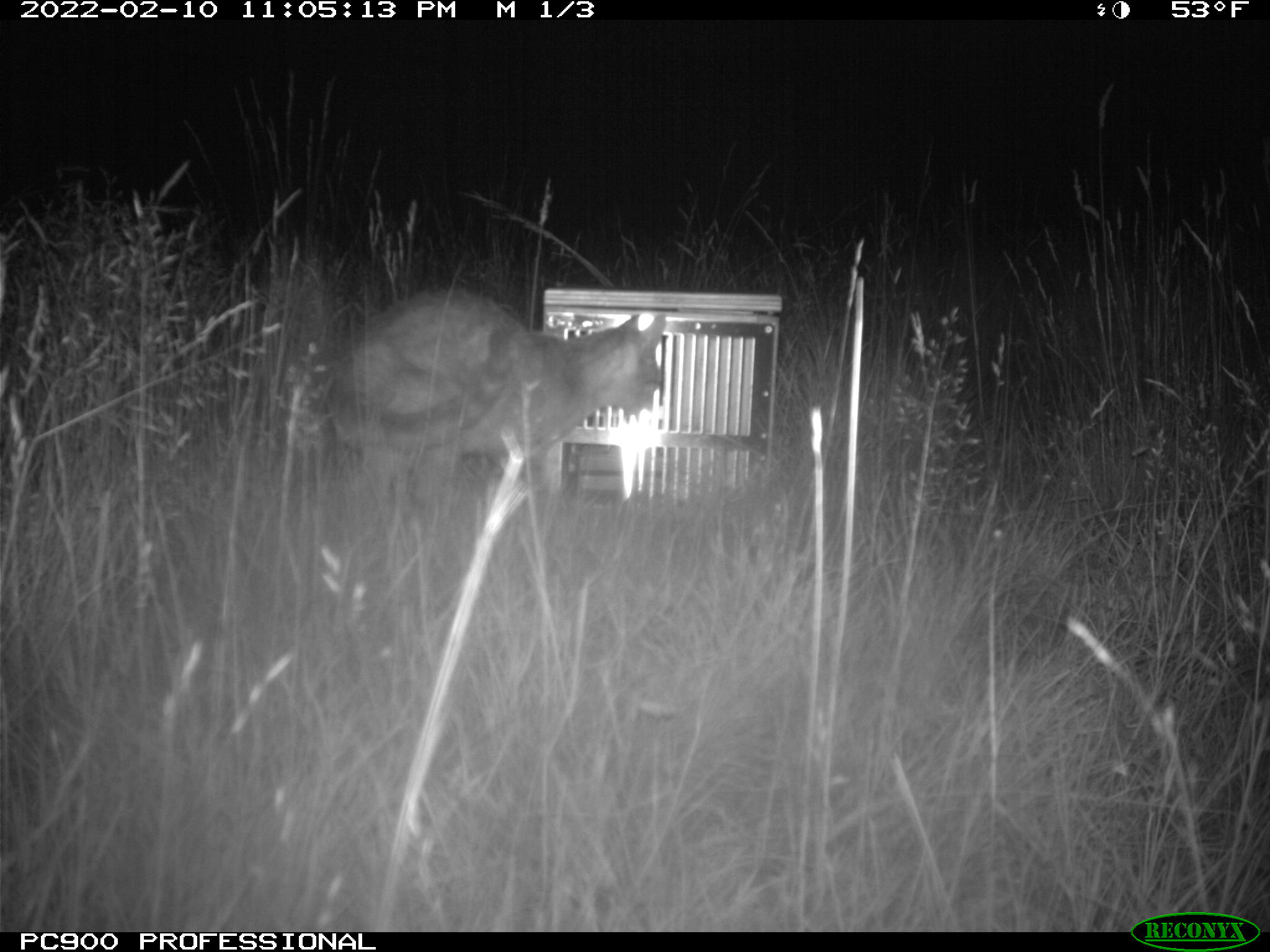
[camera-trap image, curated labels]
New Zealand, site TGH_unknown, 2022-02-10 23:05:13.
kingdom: Animalia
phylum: Chordata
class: Mammalia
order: Carnivora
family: Felidae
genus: Felis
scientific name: Felis catus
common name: domestic cat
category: cat